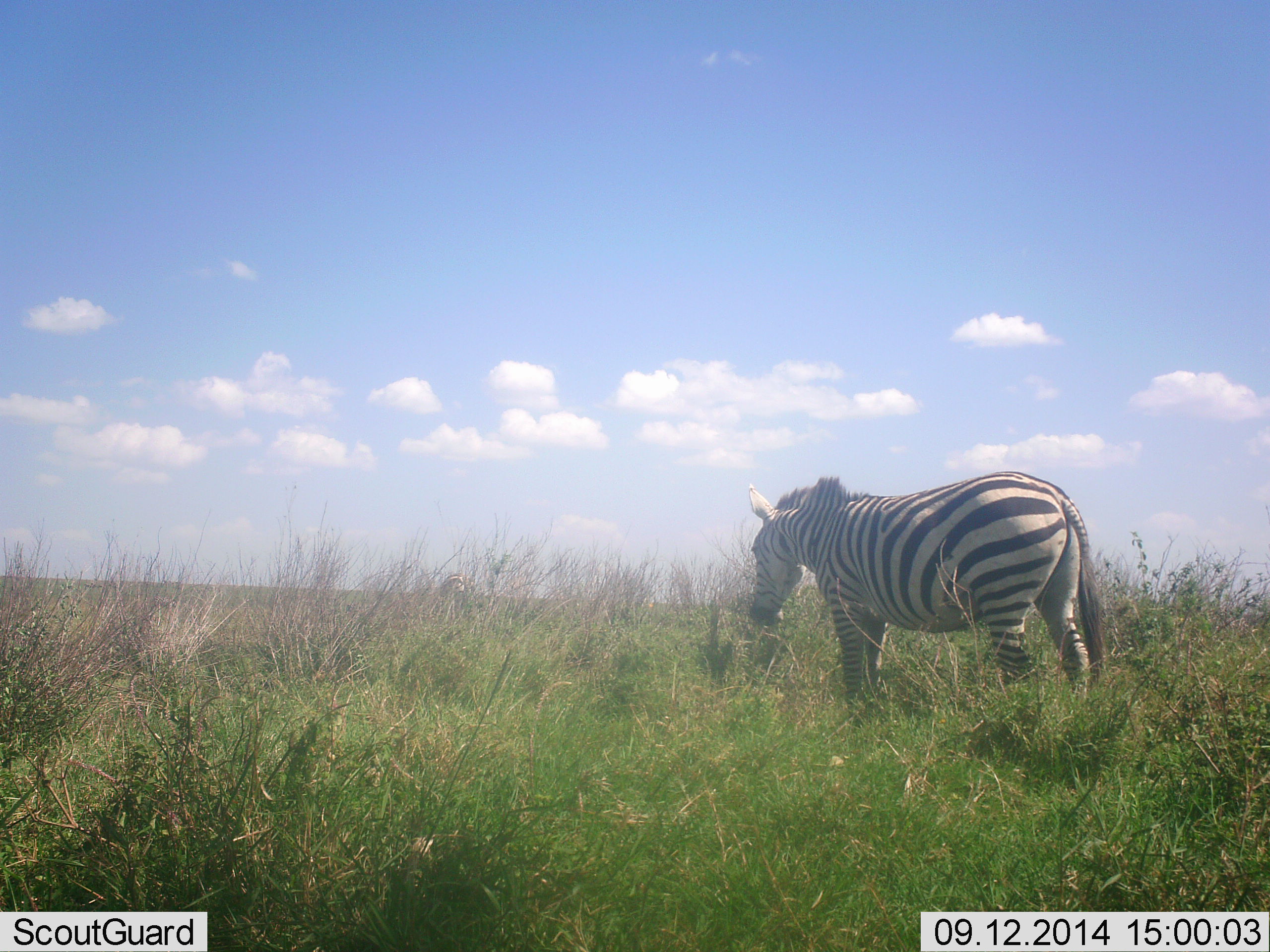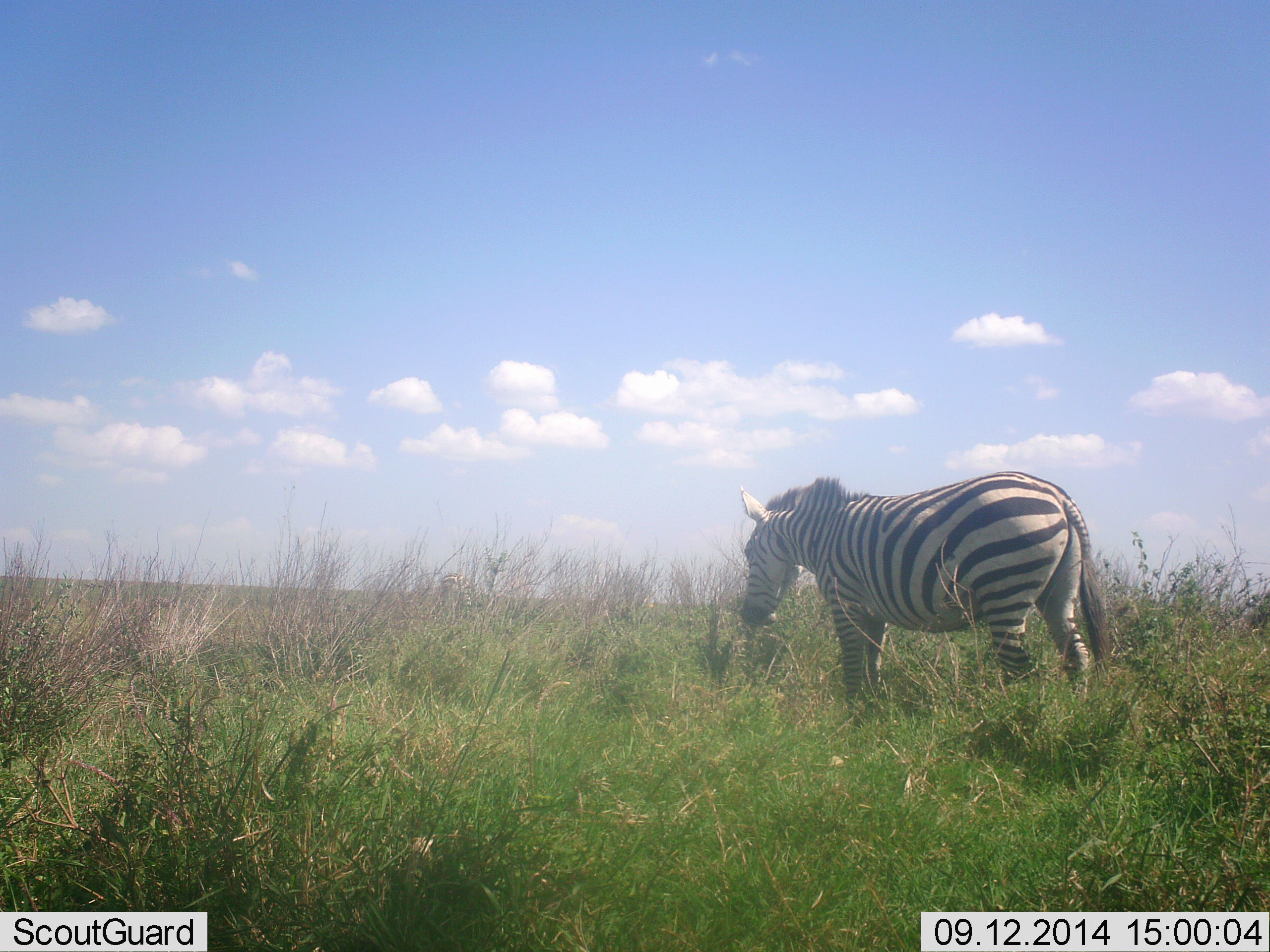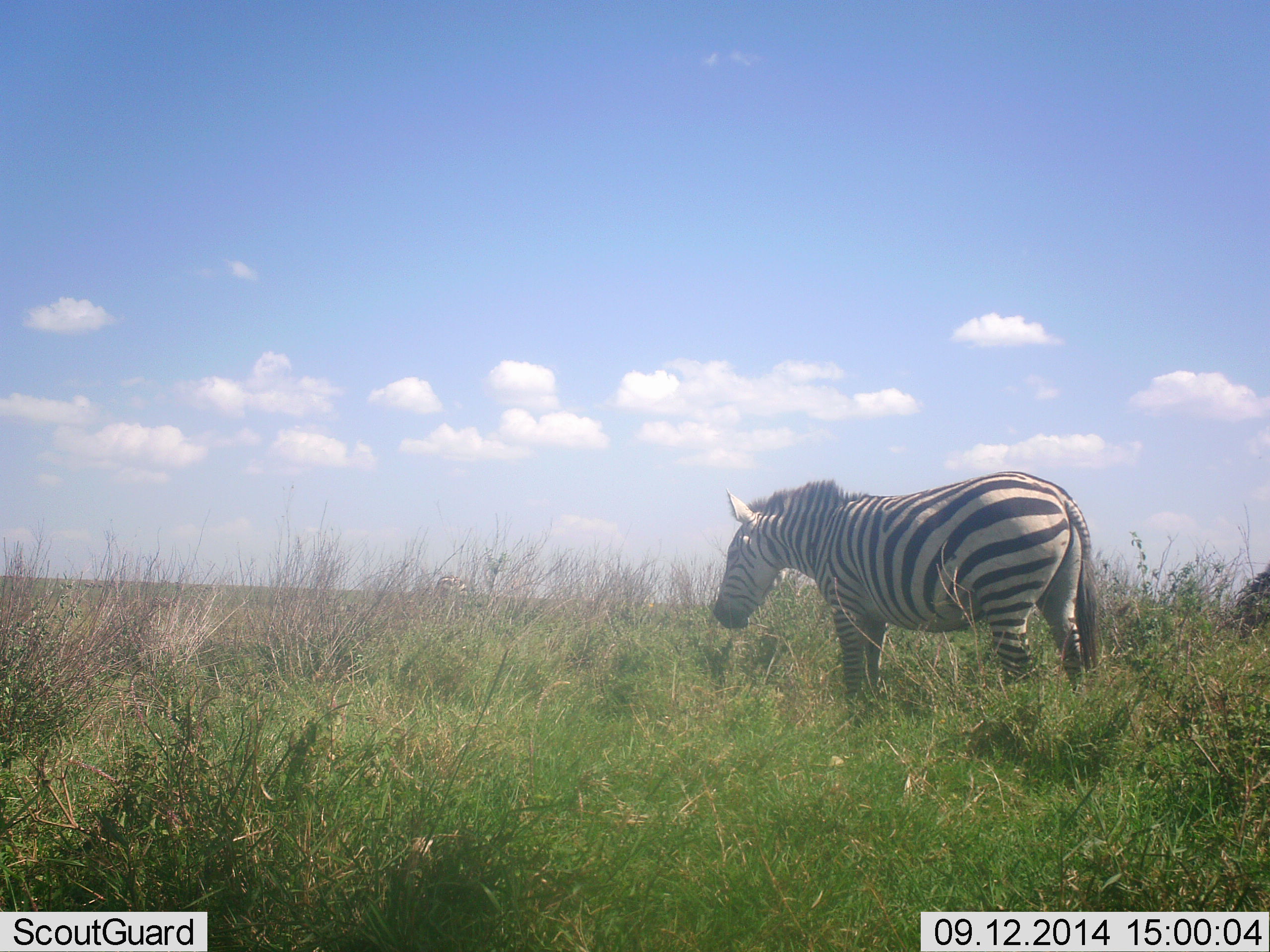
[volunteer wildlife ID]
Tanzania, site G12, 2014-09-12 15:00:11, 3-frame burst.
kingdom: Animalia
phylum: Chordata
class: Mammalia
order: Perissodactyla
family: Equidae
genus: Equus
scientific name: Equus quagga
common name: plains zebra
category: zebra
Zebra (plains zebra) (Equus quagga), count 1. Behavior (volunteer vote fractions): standing 90%, resting 0%, moving 10%, interacting 0%. Young present (vote fraction): 0%. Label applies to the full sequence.